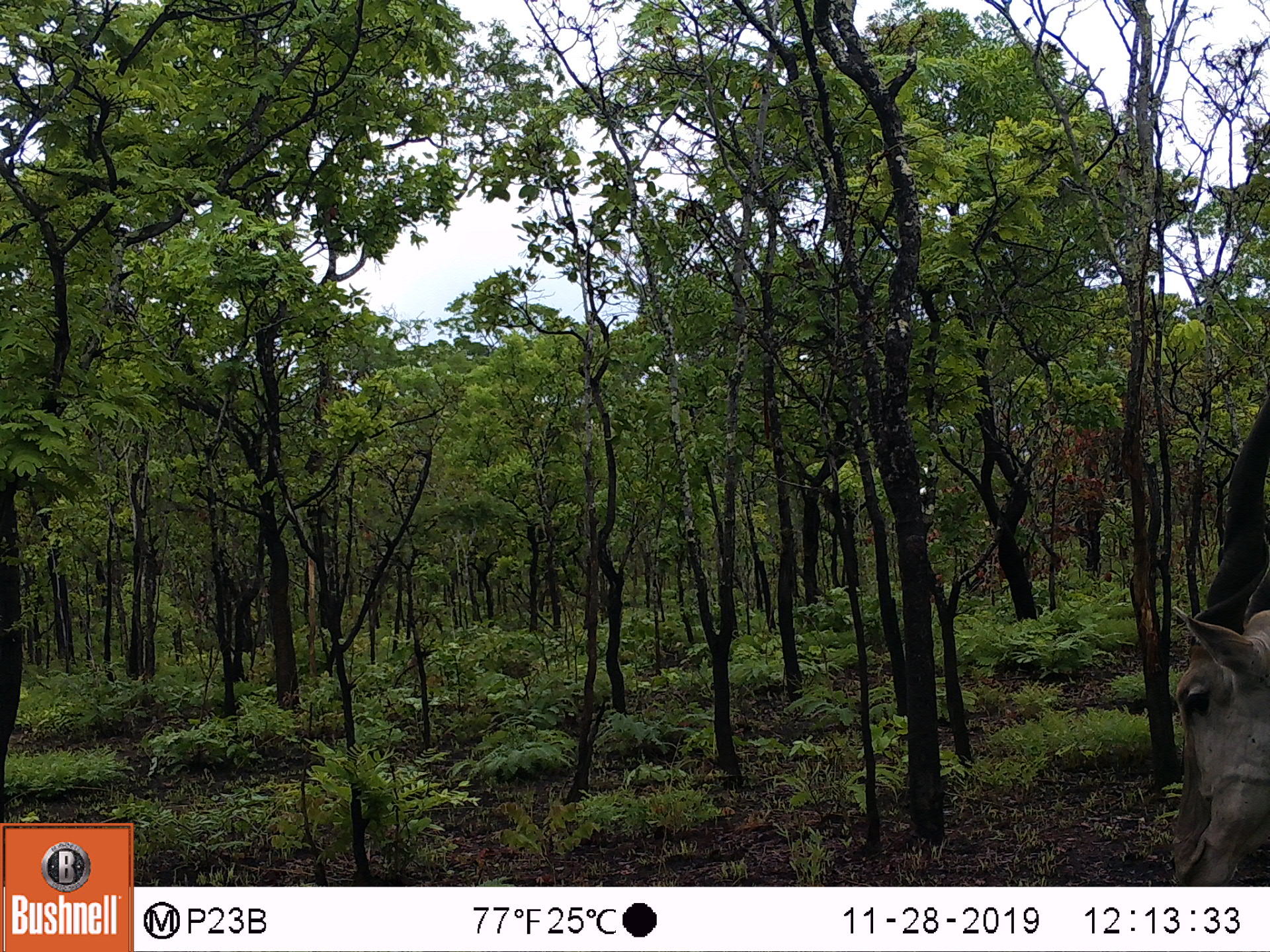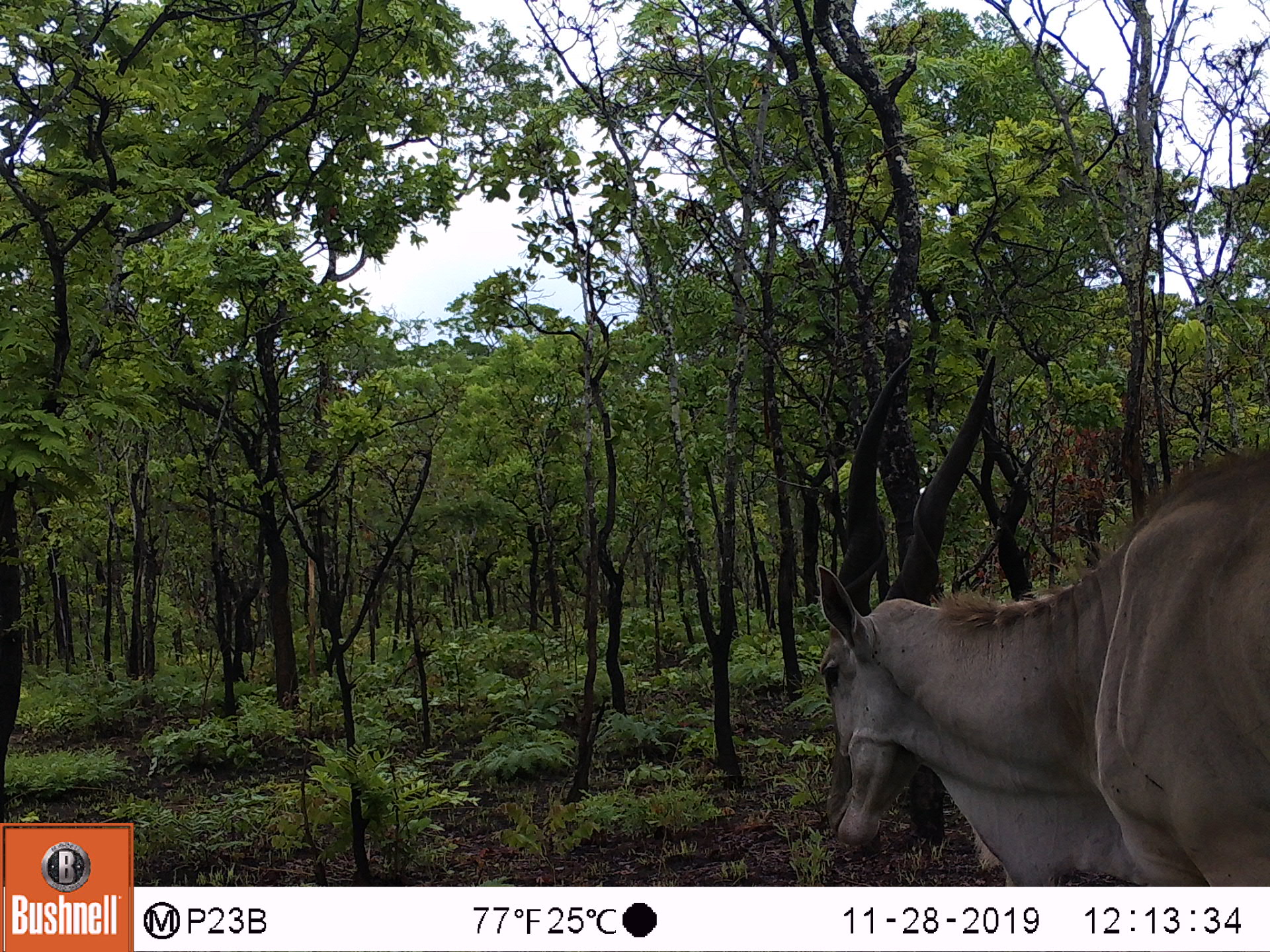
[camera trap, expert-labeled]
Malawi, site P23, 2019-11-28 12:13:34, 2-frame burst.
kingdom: Animalia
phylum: Chordata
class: Mammalia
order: Artiodactyla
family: Bovidae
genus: Tragelaphus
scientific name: Tragelaphus oryx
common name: common eland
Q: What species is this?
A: Common eland (Tragelaphus oryx).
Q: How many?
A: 1.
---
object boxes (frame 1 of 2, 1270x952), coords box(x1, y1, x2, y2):
common eland: box(1142, 380, 1262, 879)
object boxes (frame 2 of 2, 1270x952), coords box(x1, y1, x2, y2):
common eland: box(801, 347, 1262, 879)